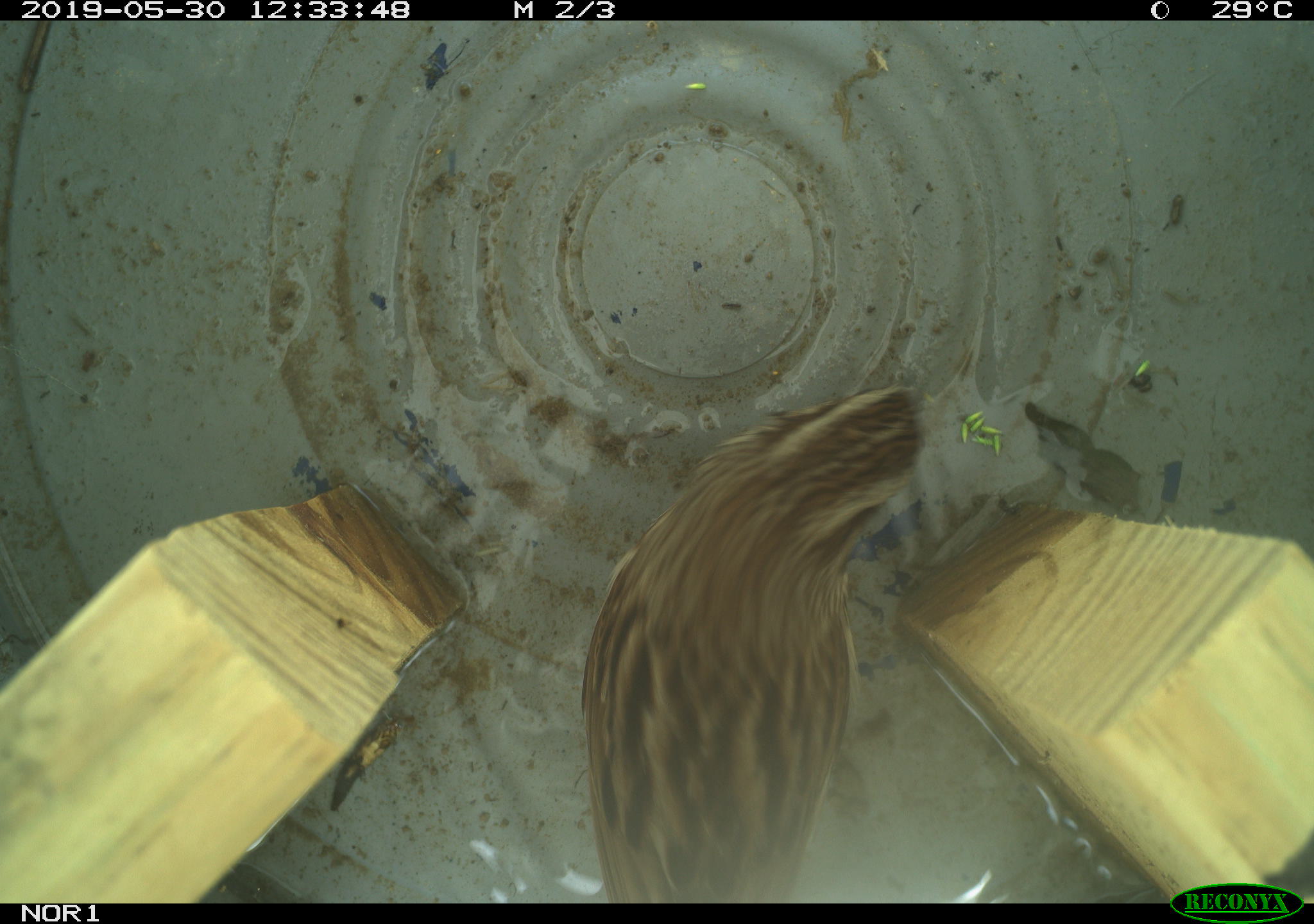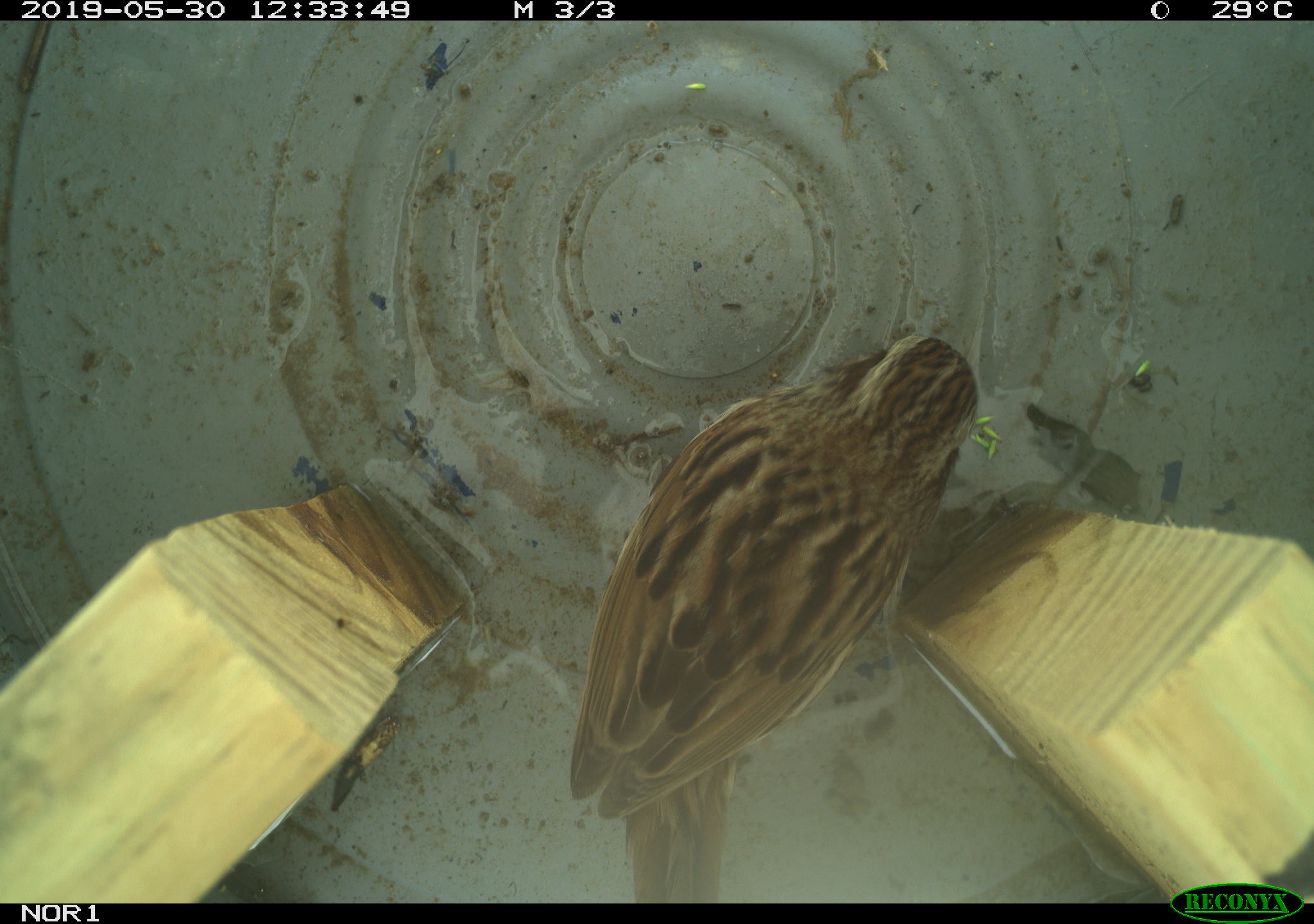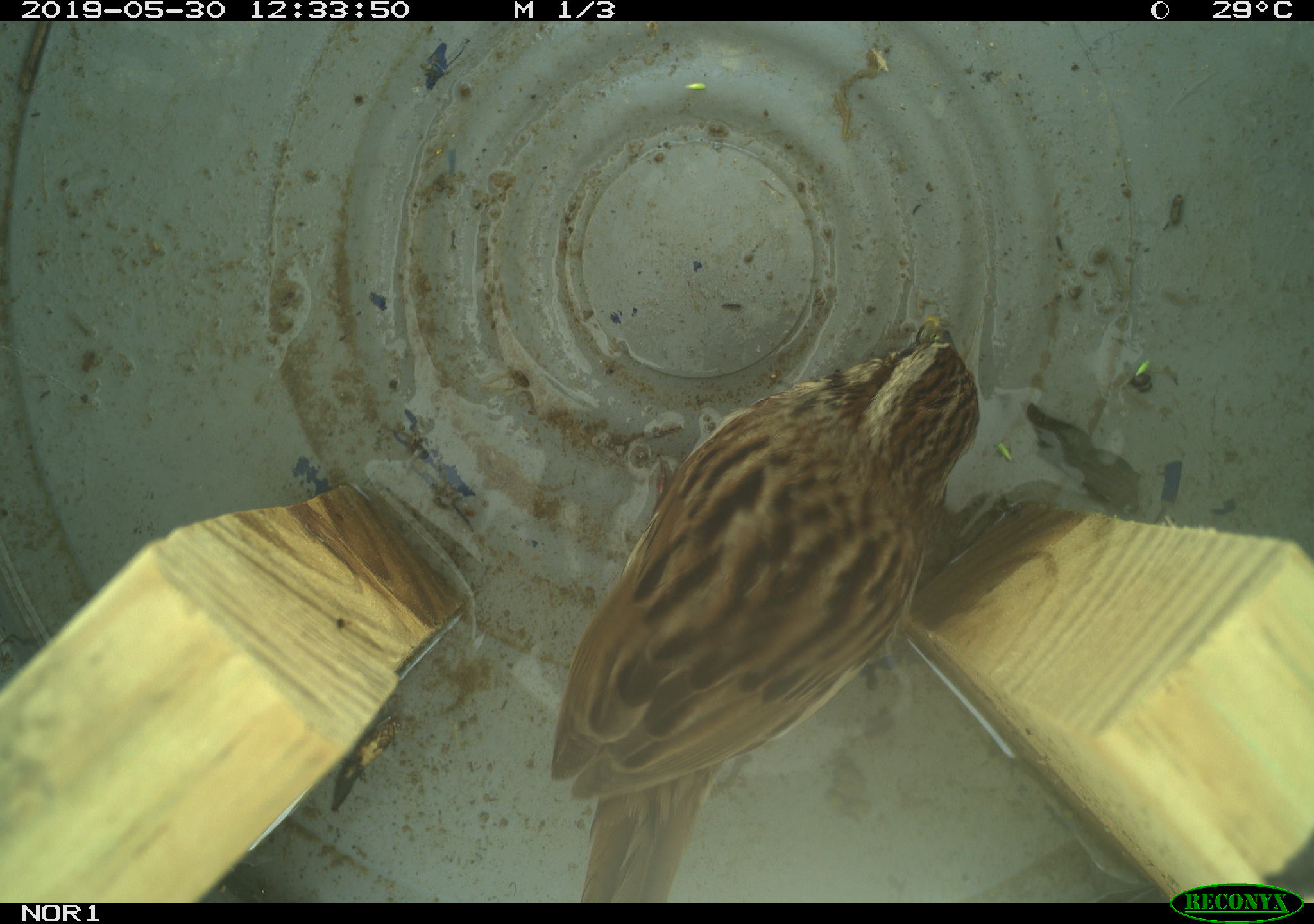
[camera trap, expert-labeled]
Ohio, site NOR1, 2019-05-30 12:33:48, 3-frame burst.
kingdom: Animalia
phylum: Chordata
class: Aves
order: Passeriformes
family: Passerellidae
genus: Melospiza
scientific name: Melospiza melodia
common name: song sparrow